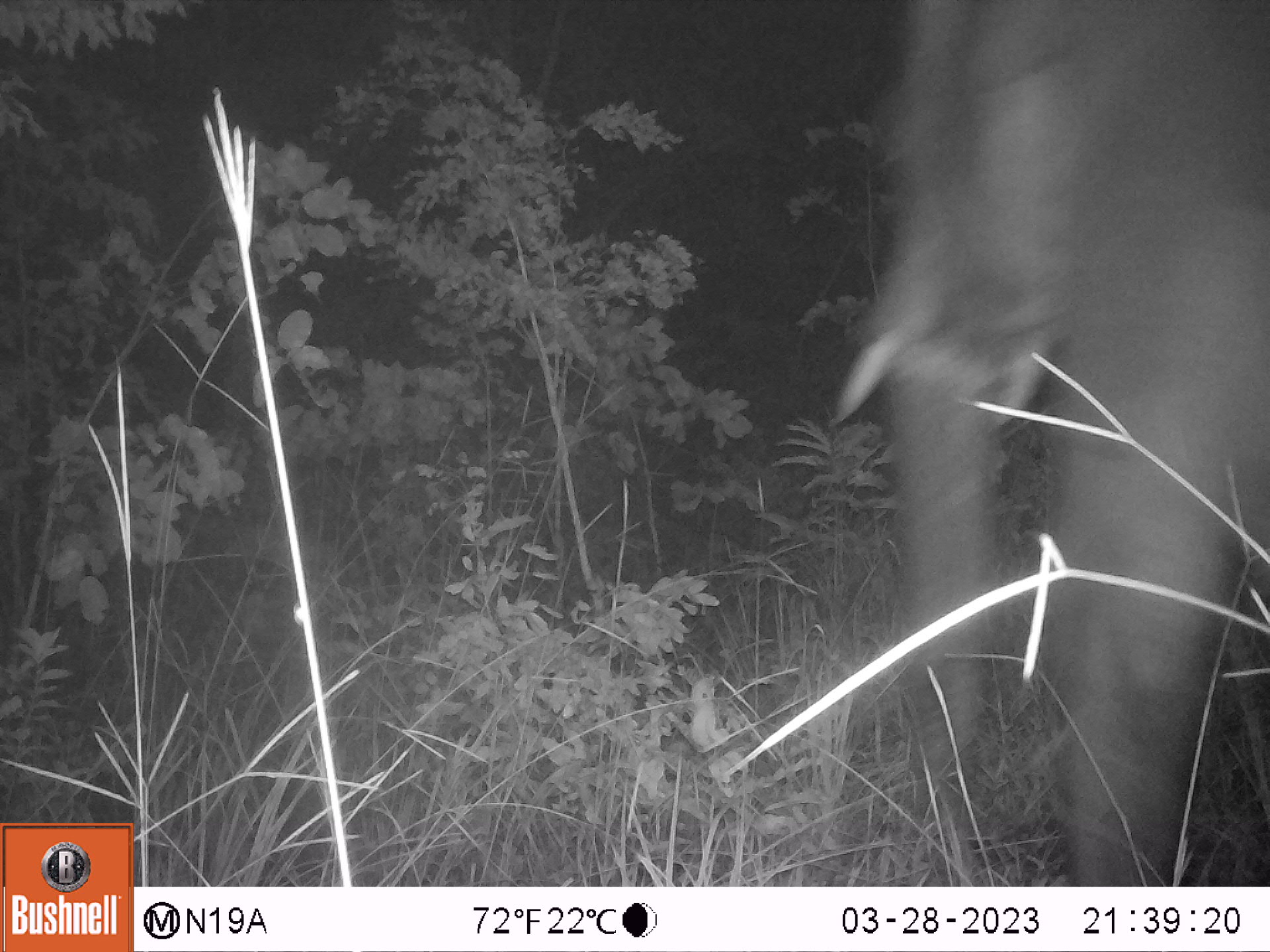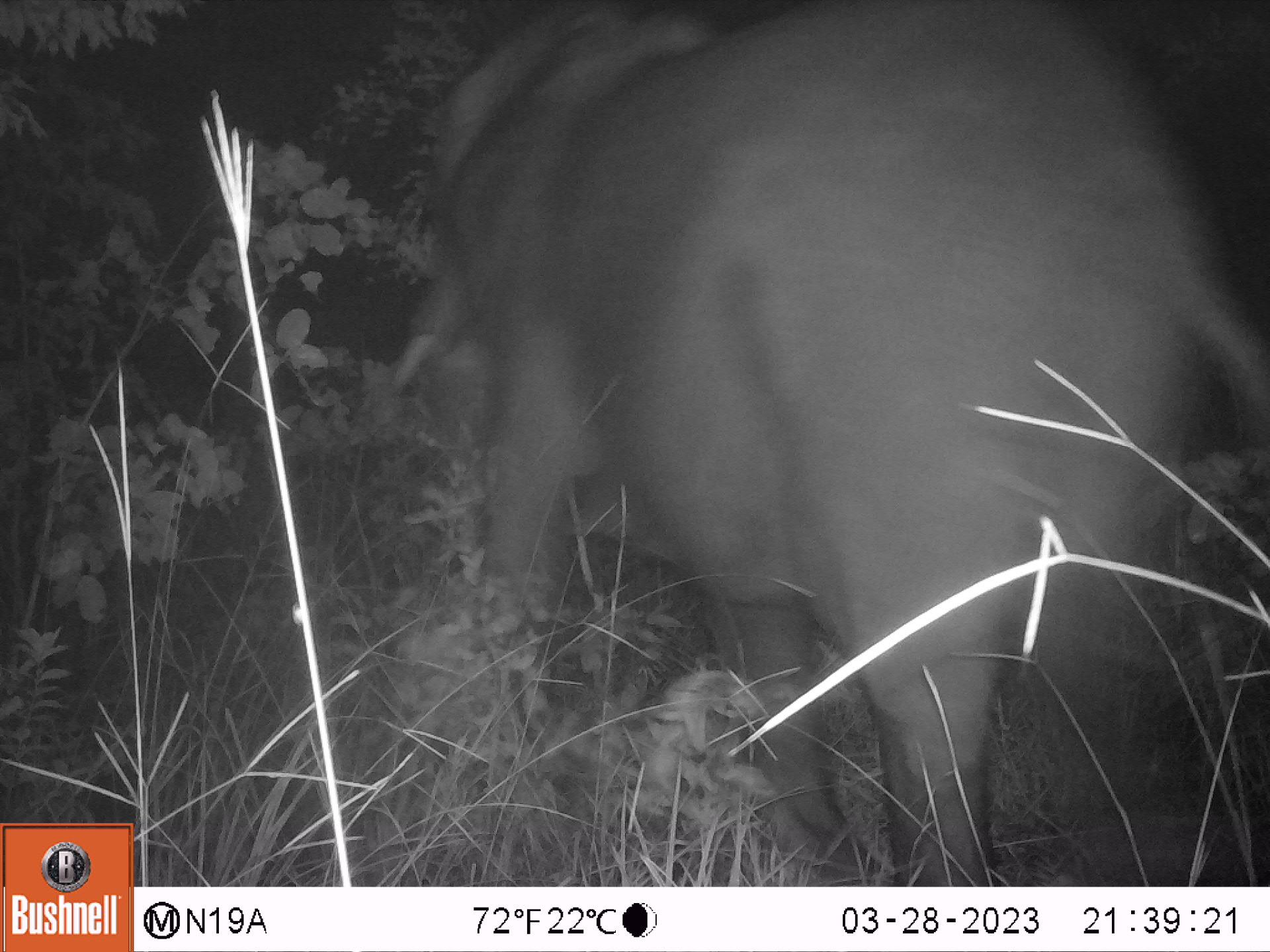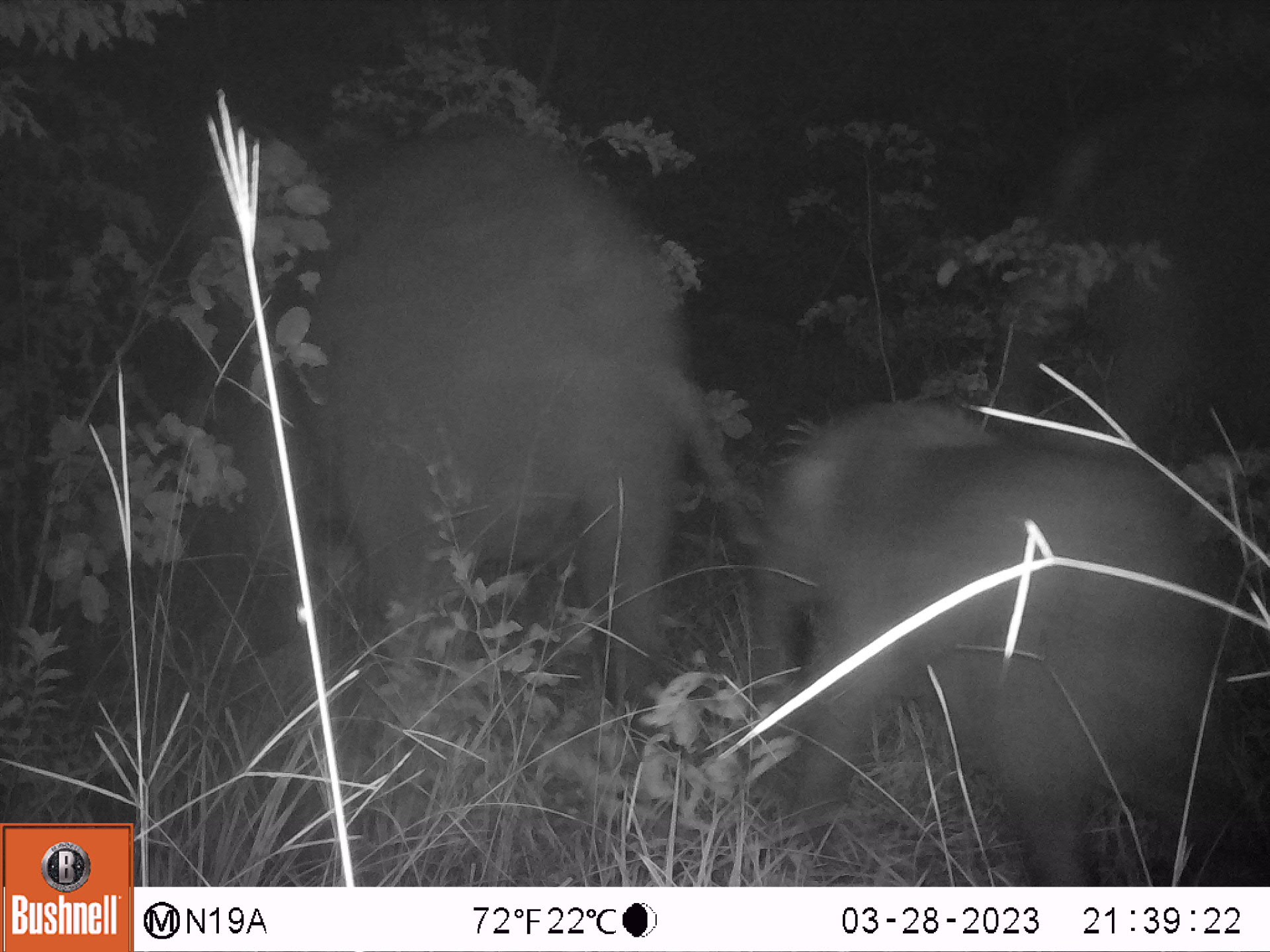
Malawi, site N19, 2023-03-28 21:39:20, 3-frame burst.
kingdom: Animalia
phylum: Chordata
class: Mammalia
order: Proboscidea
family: Elephantidae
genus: Loxodonta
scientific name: Loxodonta africana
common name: african savanna elephant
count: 1